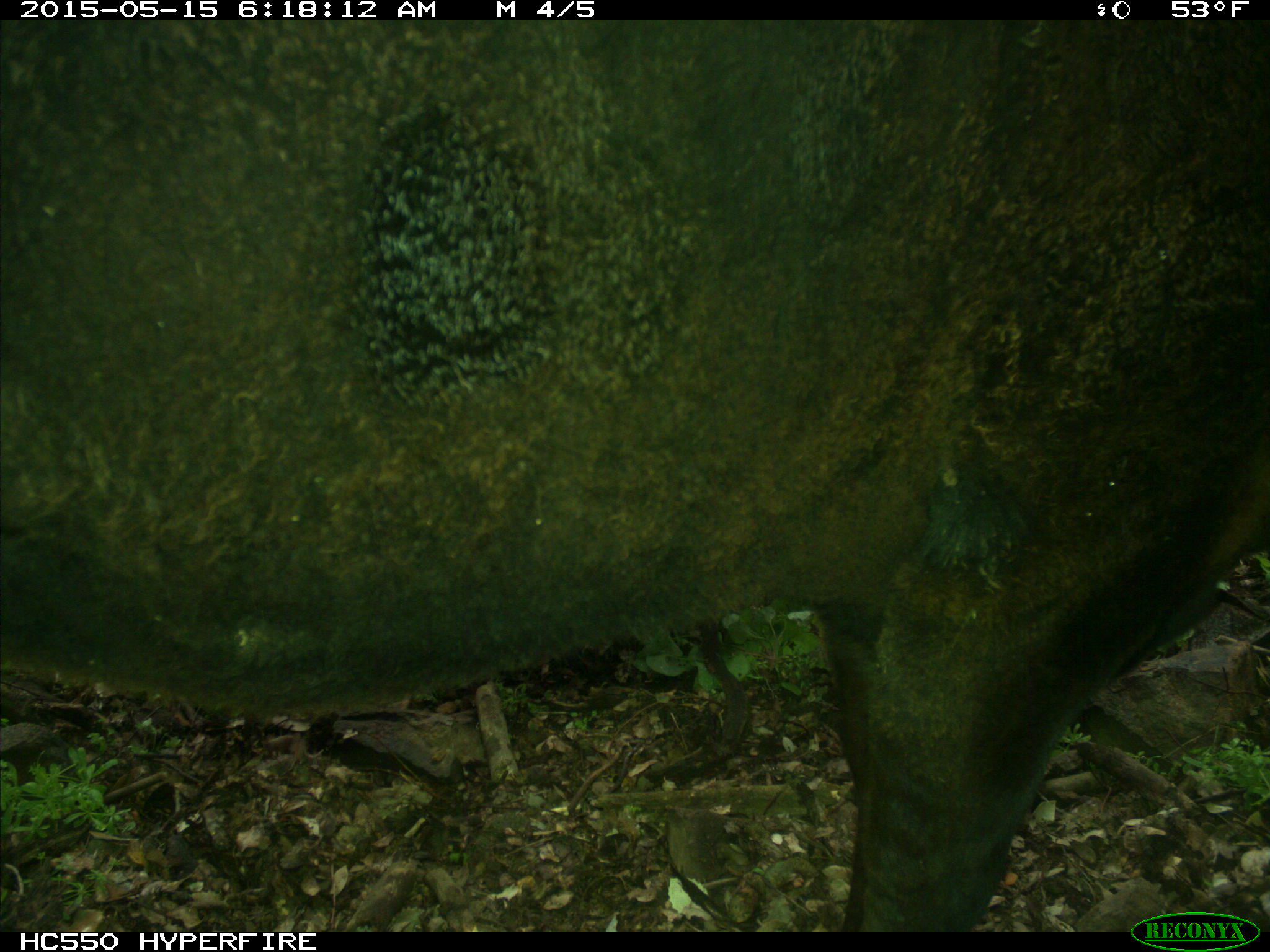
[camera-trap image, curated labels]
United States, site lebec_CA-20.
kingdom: Animalia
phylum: Chordata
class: Mammalia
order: Artiodactyla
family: Bovidae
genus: Bos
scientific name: Bos taurus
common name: domestic cow